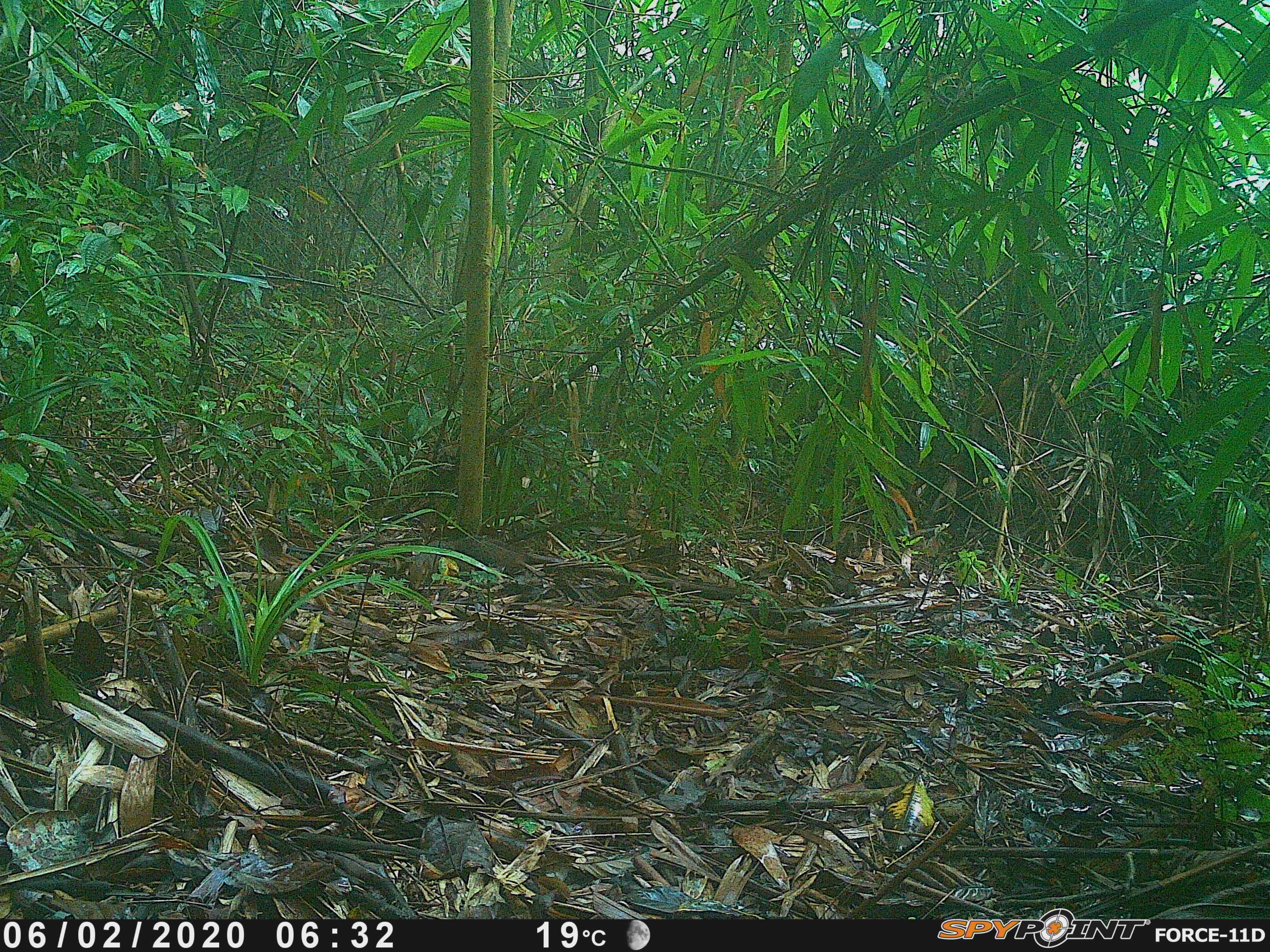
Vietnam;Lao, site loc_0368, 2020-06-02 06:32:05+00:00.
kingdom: Animalia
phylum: Chordata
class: Mammalia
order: Rodentia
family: Sciuridae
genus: Dremomys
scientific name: Dremomys rufigenis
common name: red-cheeked squirrel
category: red cheeked squirrel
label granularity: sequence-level